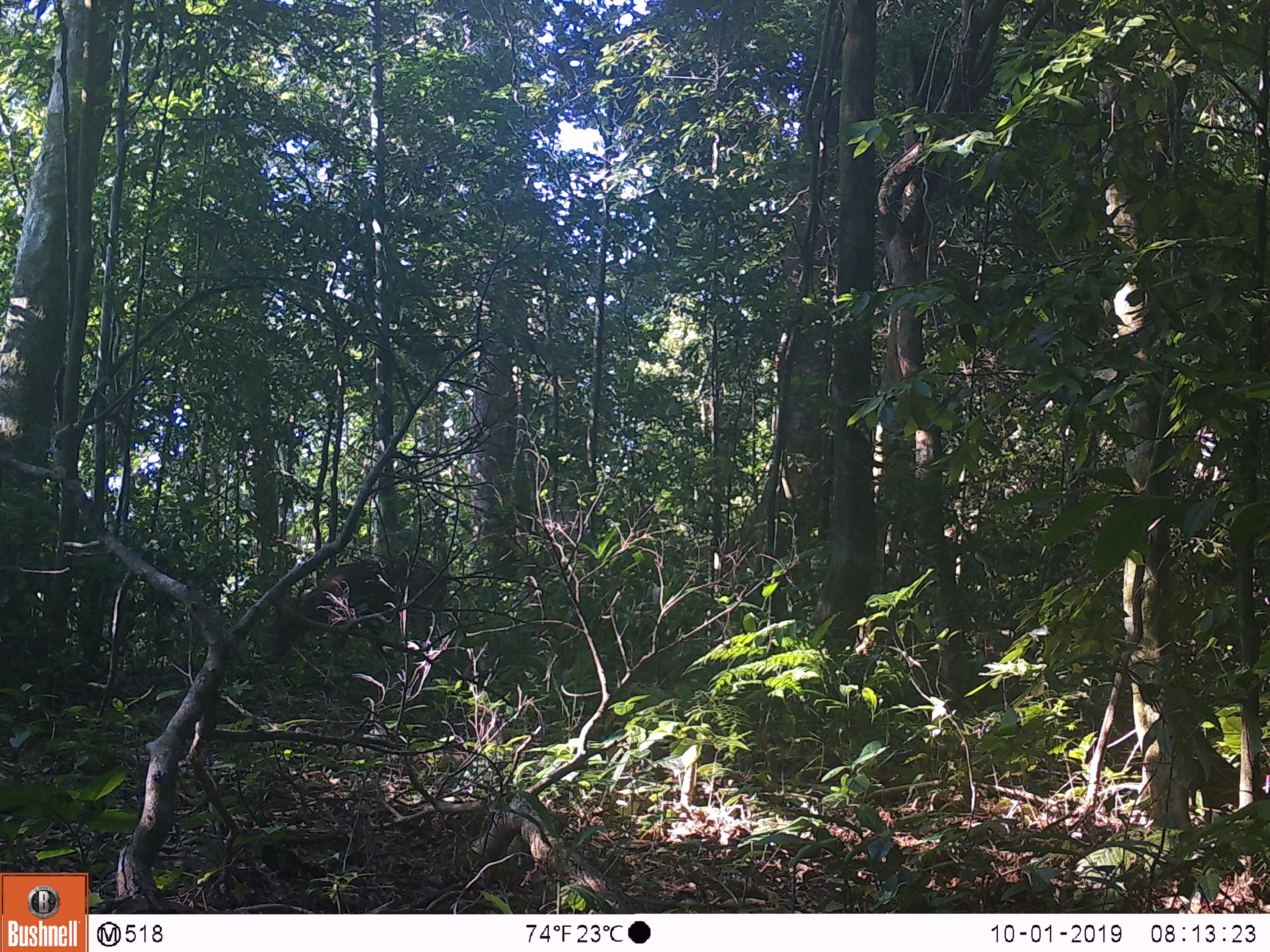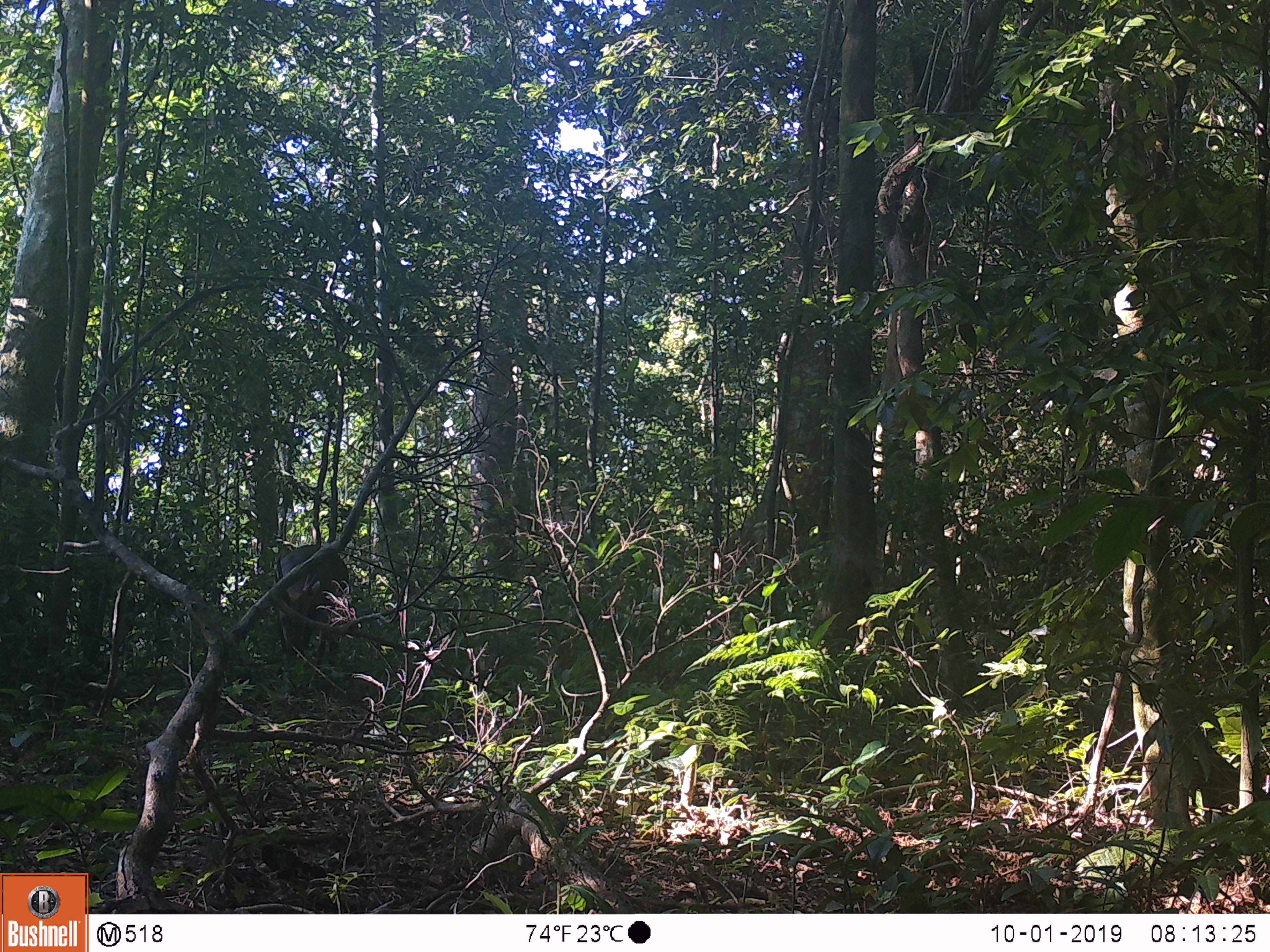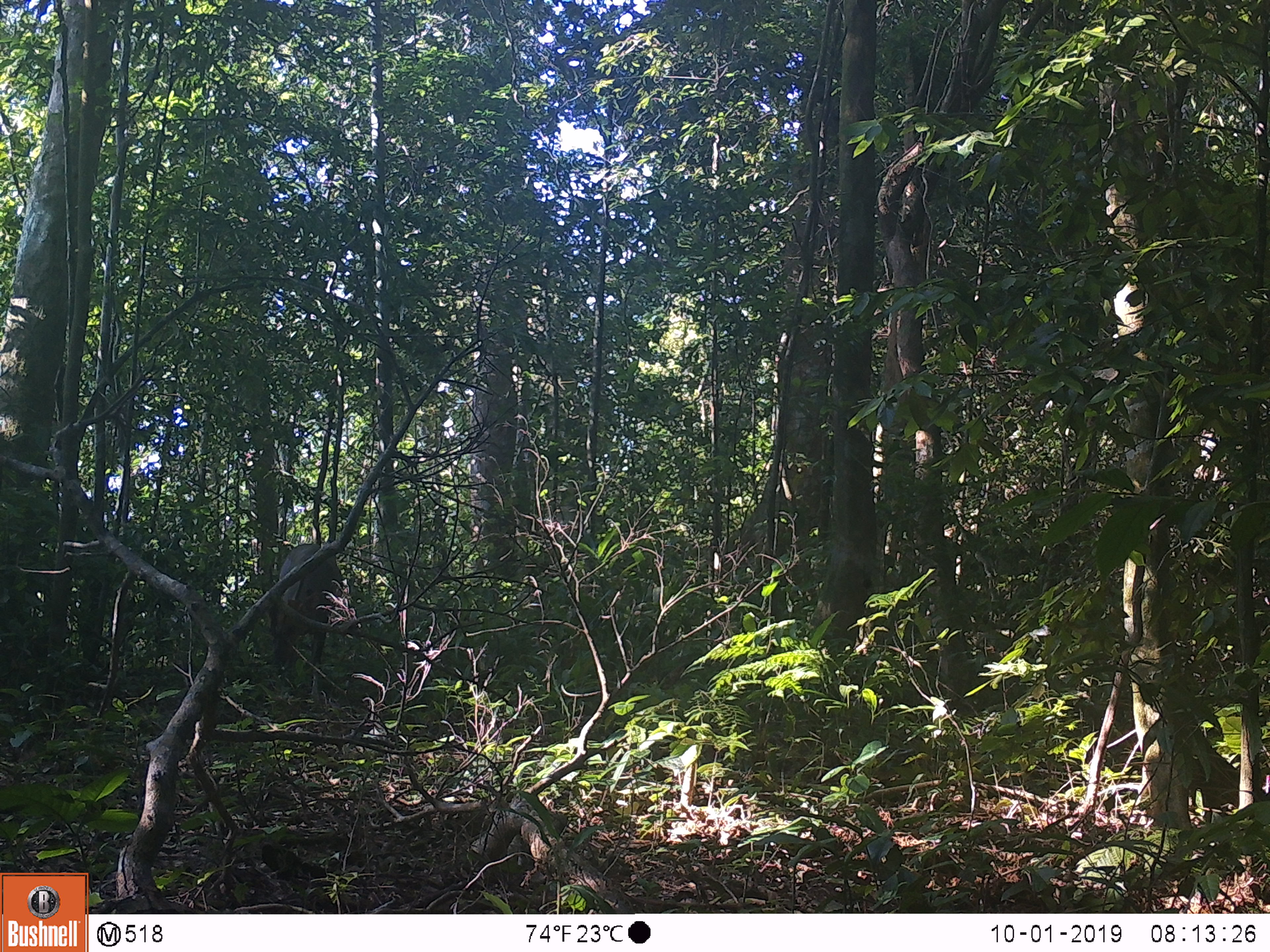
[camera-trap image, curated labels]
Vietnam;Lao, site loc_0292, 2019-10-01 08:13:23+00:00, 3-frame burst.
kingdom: Animalia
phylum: Chordata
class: Mammalia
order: Artiodactyla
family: Cervidae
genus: Muntiacus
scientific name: Muntiacus vuquangensis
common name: large-antlered muntjac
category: large antlered muntjac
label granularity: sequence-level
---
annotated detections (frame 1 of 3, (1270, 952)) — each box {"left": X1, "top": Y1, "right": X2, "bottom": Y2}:
large antlered muntjac: {"left": 270, "top": 554, "right": 449, "bottom": 665}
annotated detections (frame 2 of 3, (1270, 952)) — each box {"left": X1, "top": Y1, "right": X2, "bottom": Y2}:
large antlered muntjac: {"left": 271, "top": 543, "right": 350, "bottom": 689}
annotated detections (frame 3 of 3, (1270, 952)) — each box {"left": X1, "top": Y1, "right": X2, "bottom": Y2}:
large antlered muntjac: {"left": 264, "top": 541, "right": 343, "bottom": 704}